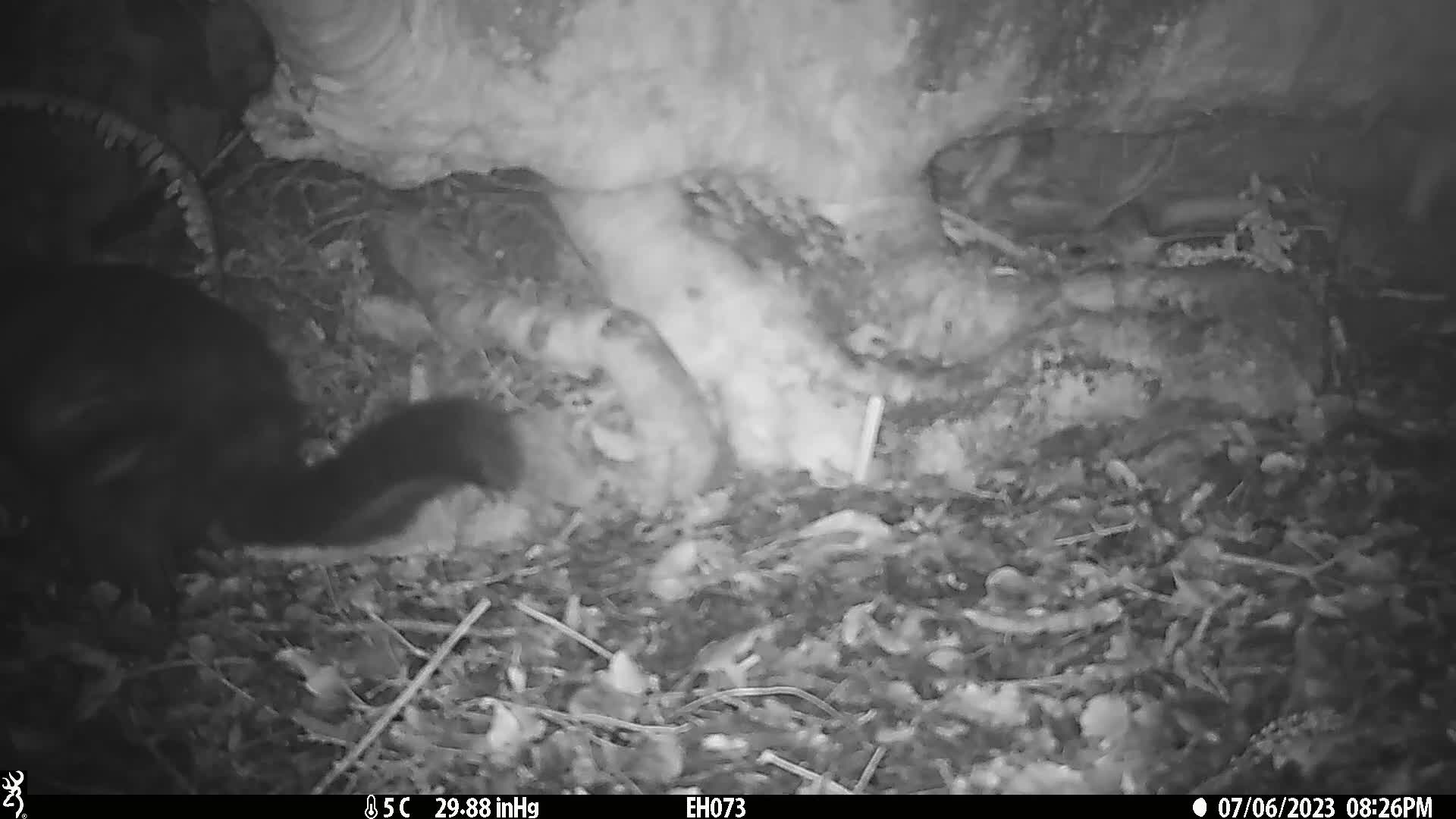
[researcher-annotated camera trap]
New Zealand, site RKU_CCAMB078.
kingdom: Animalia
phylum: Chordata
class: Mammalia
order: Diprotodontia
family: Phalangeridae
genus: Trichosurus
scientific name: Trichosurus vulpecula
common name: common brushtail possum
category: possum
Possum (common brushtail possum) (Trichosurus vulpecula).